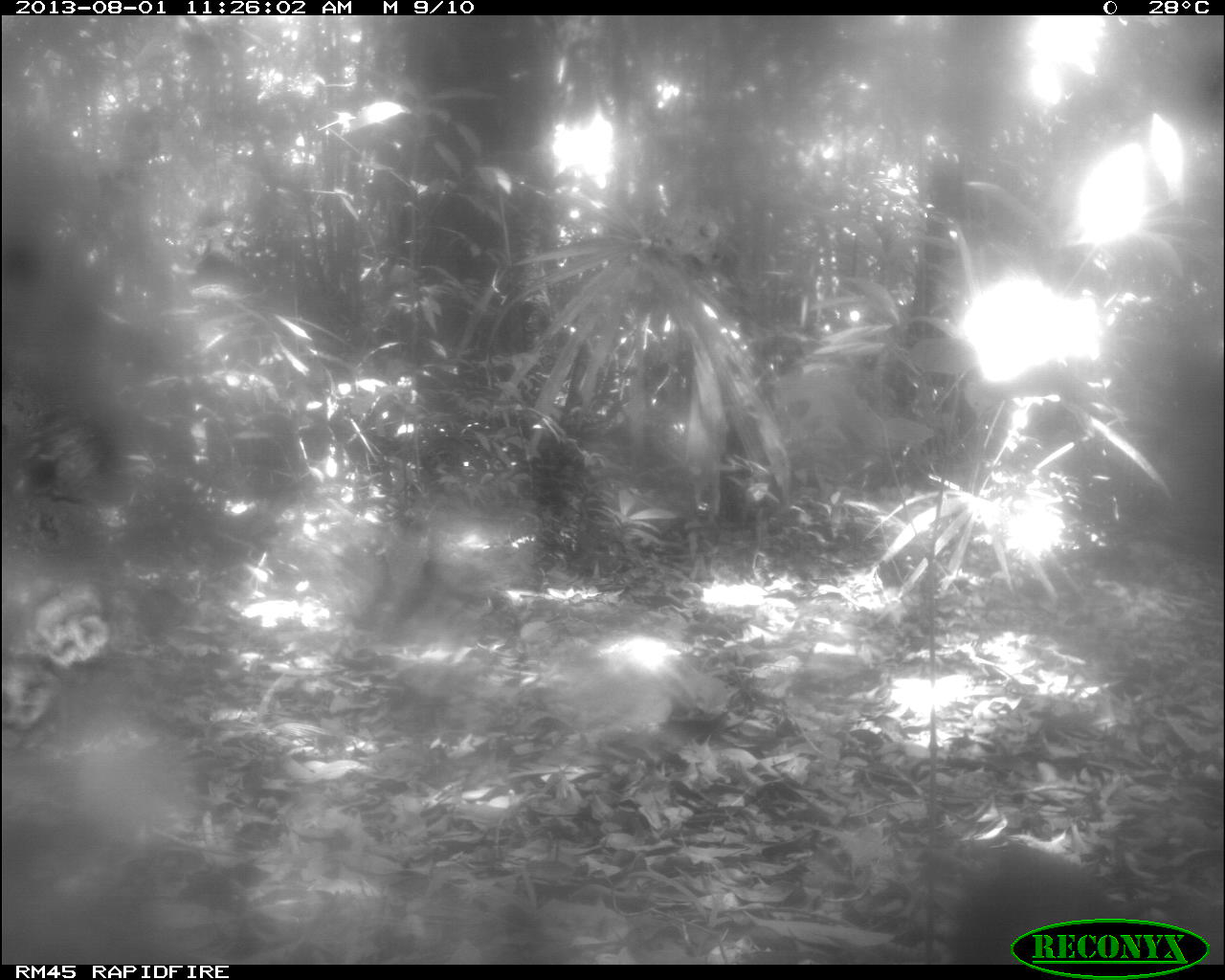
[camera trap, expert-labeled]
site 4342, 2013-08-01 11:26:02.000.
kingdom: Animalia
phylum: Chordata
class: Mammalia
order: Carnivora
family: Mustelidae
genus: Eira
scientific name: Eira barbara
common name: tayra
Eira barbara (tayra), count 1.